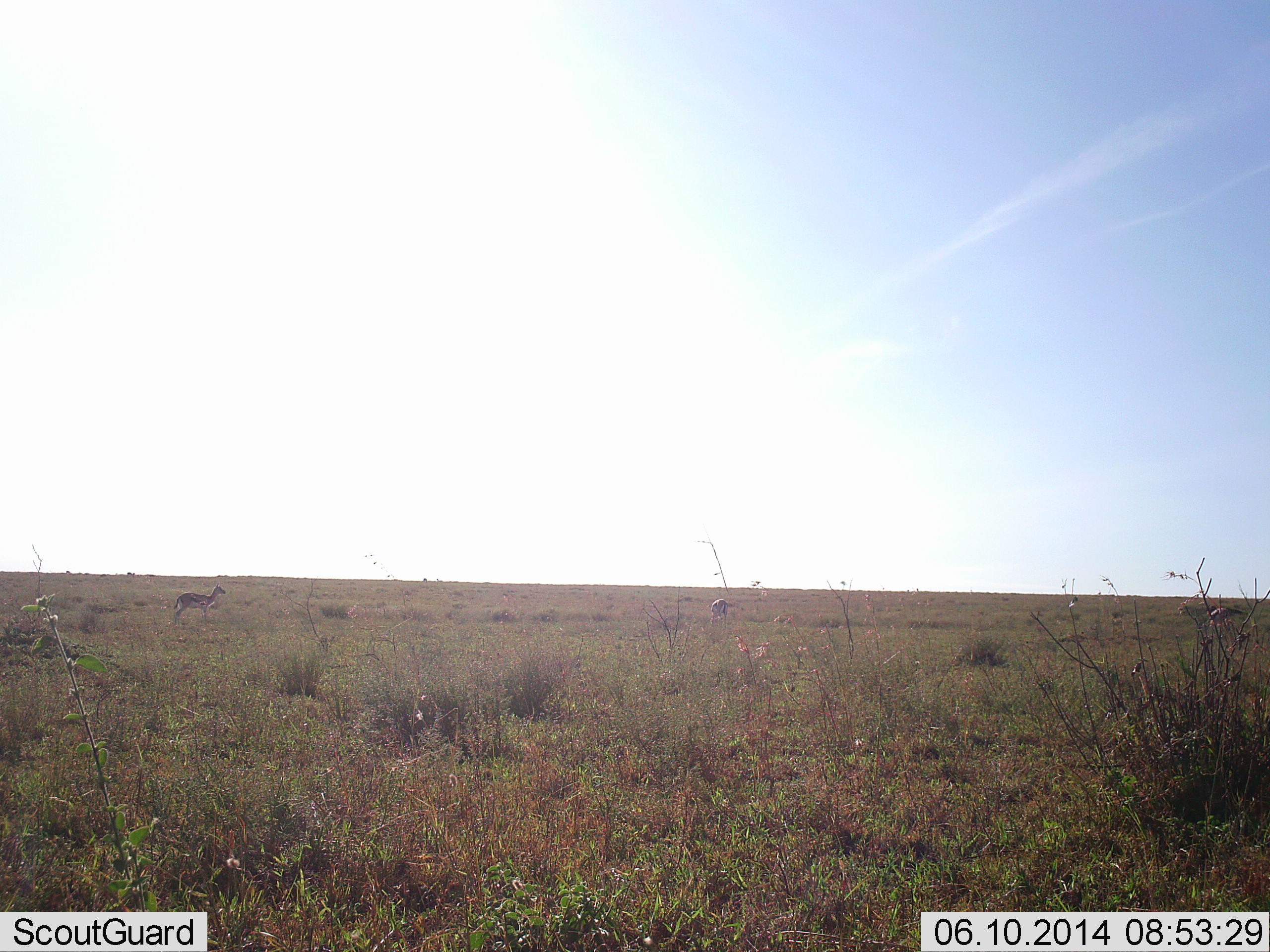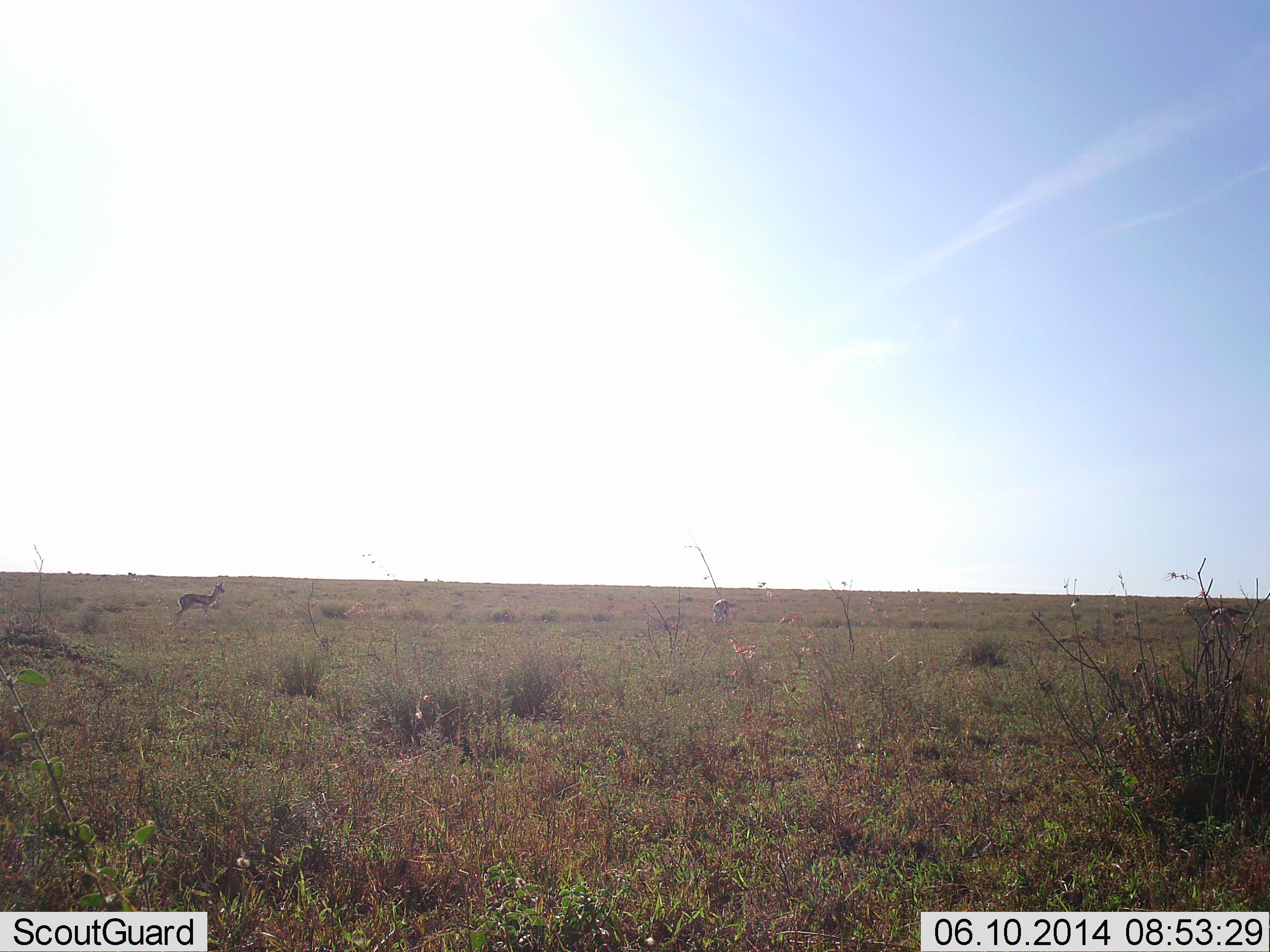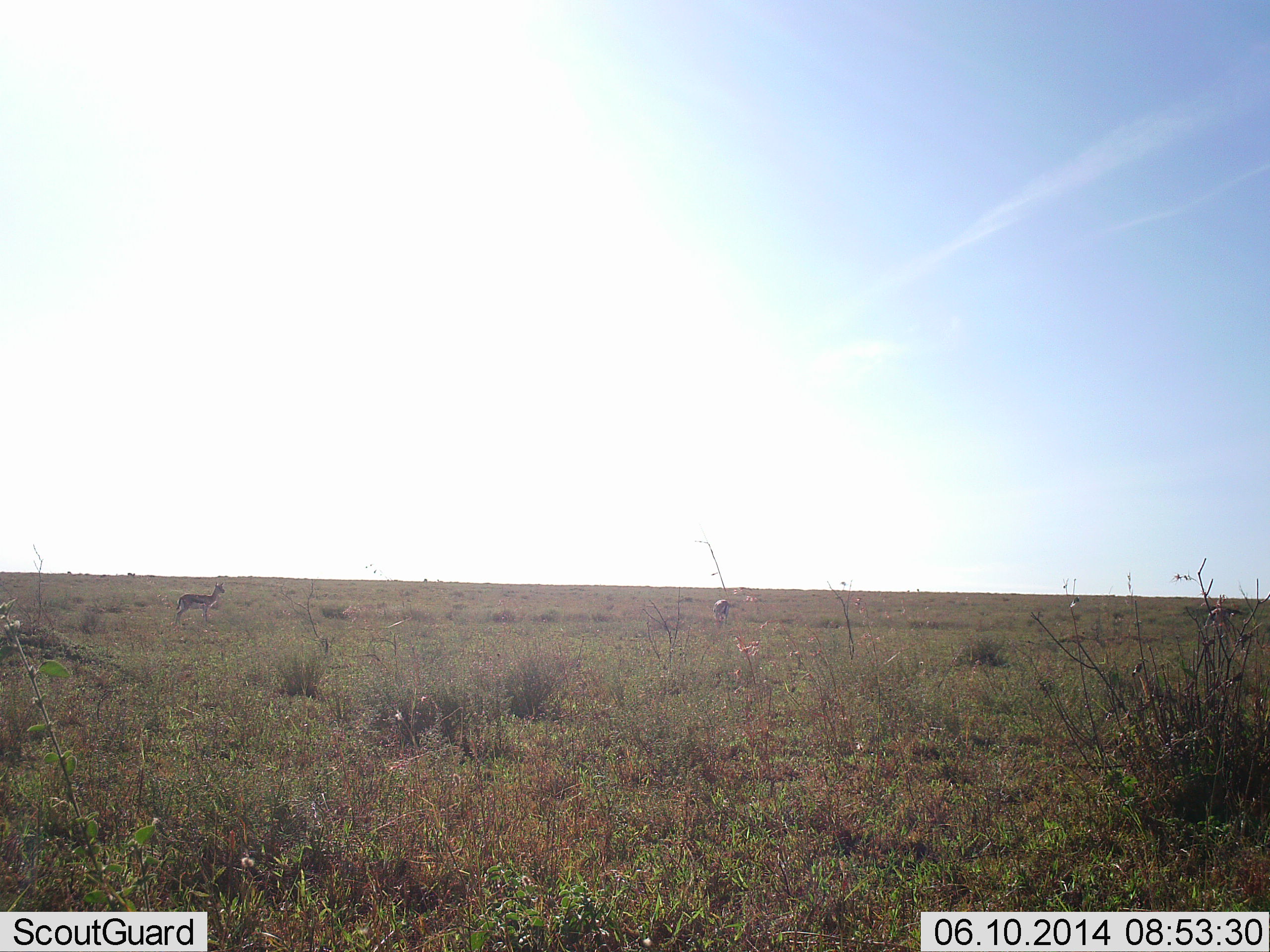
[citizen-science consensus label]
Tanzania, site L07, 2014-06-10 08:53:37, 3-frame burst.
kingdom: Animalia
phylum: Chordata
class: Mammalia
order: Artiodactyla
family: Bovidae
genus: Eudorcas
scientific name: Eudorcas thomsonii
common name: thomson's gazelle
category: gazellethomsons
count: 2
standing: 100%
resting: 0%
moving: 10%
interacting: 0%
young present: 0%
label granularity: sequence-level